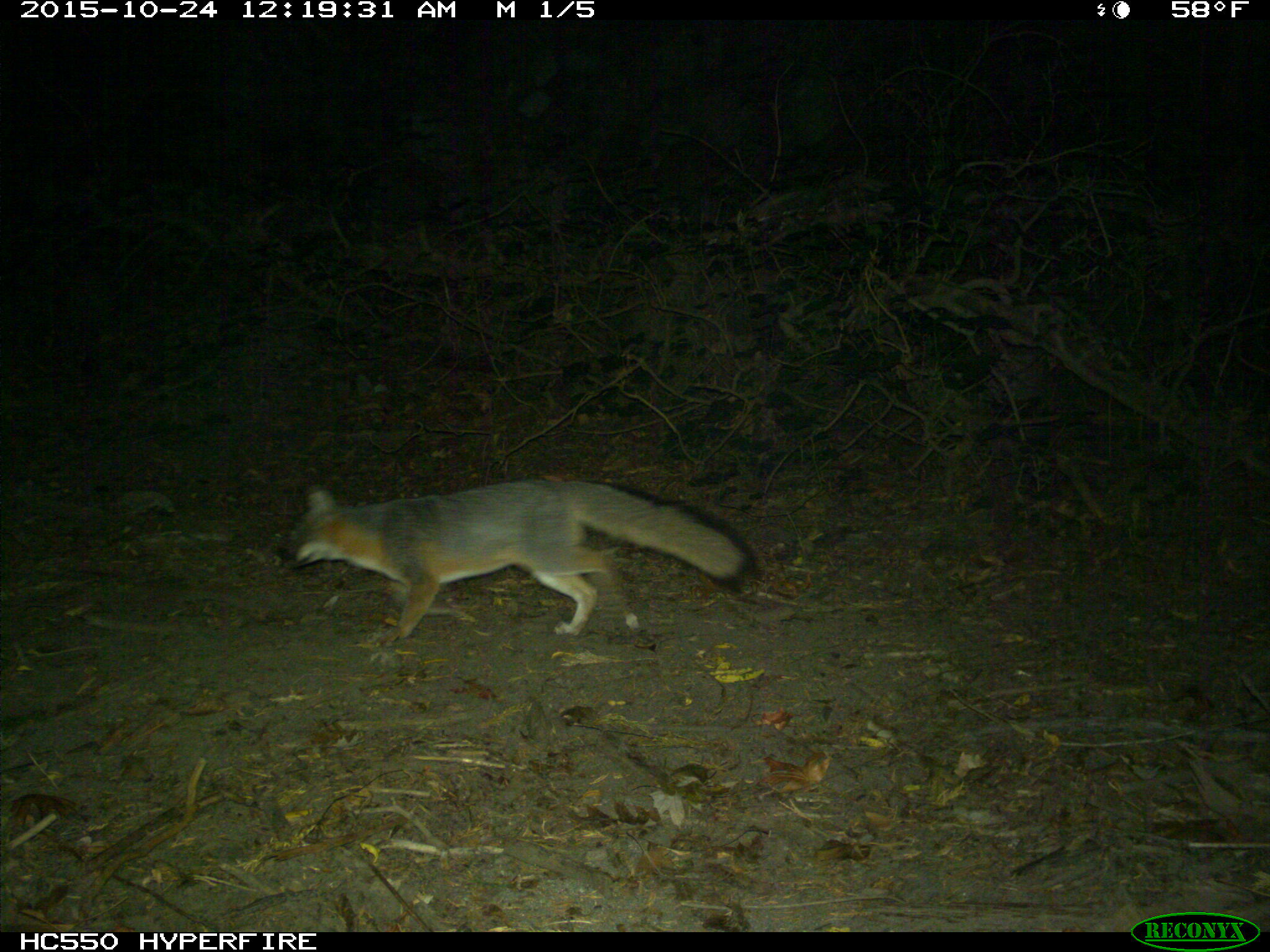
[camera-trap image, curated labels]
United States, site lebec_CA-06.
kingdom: Animalia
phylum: Chordata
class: Mammalia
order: Carnivora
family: Canidae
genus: Urocyon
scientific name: Urocyon cinereoargenteus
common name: gray fox